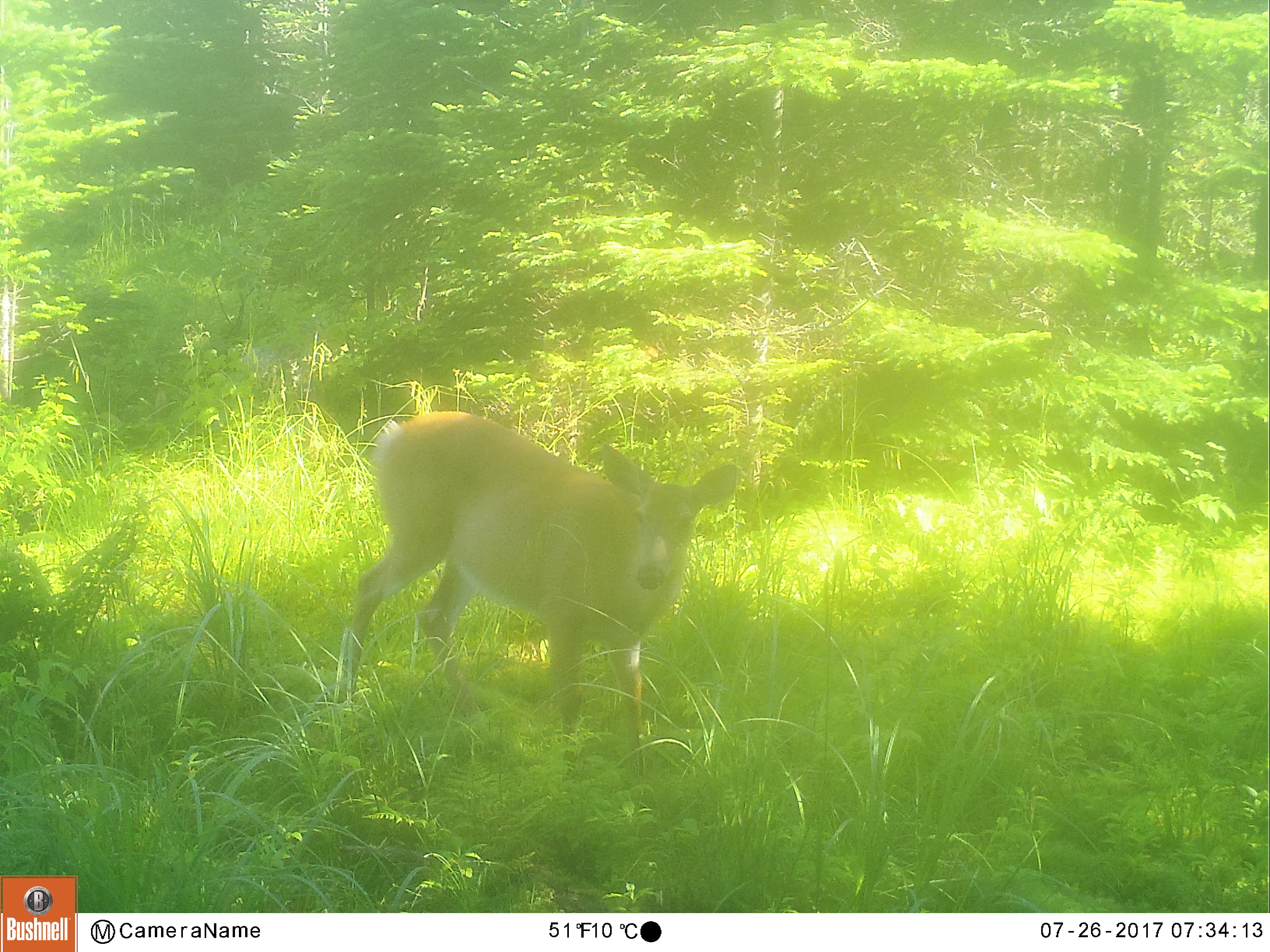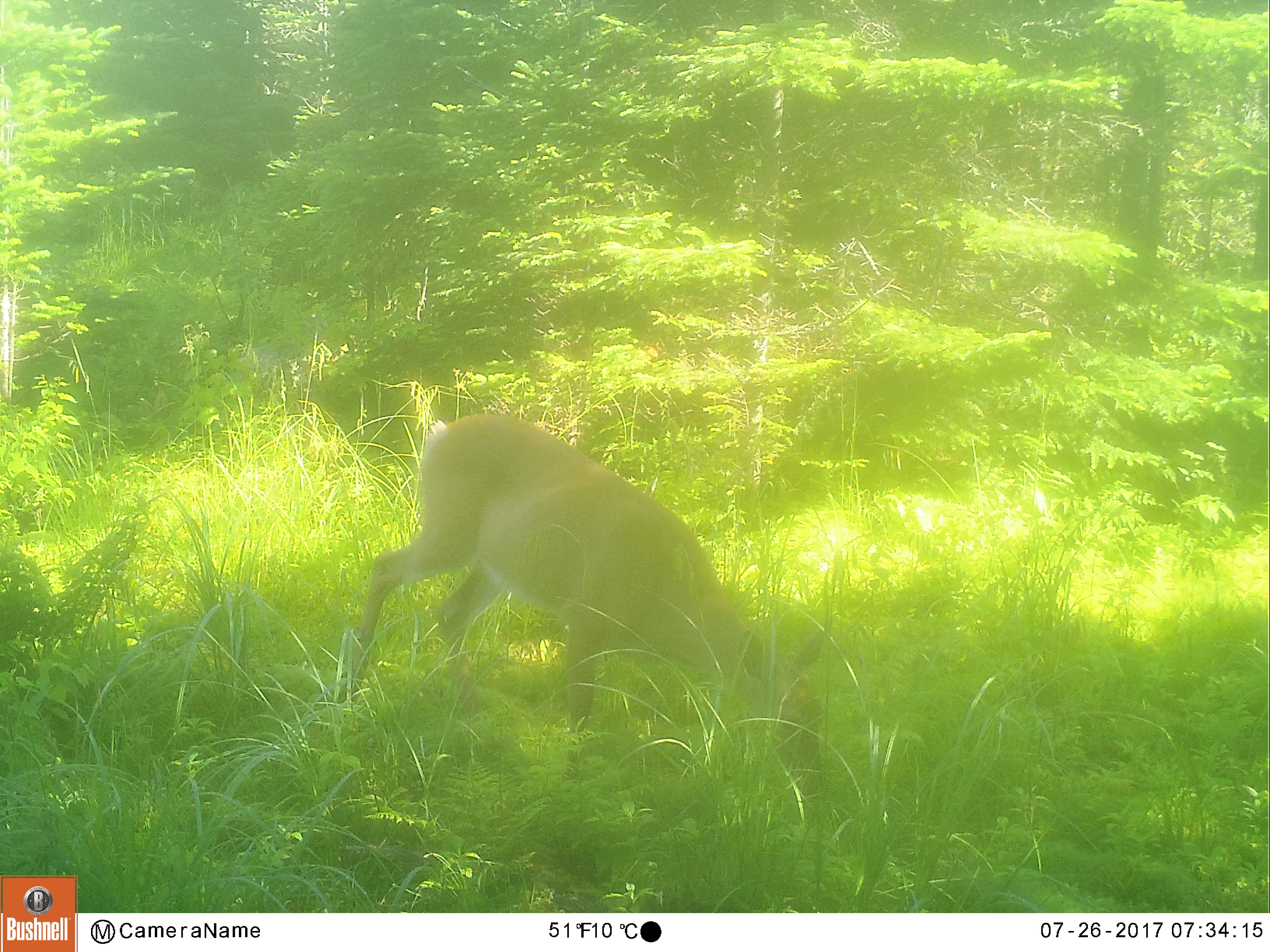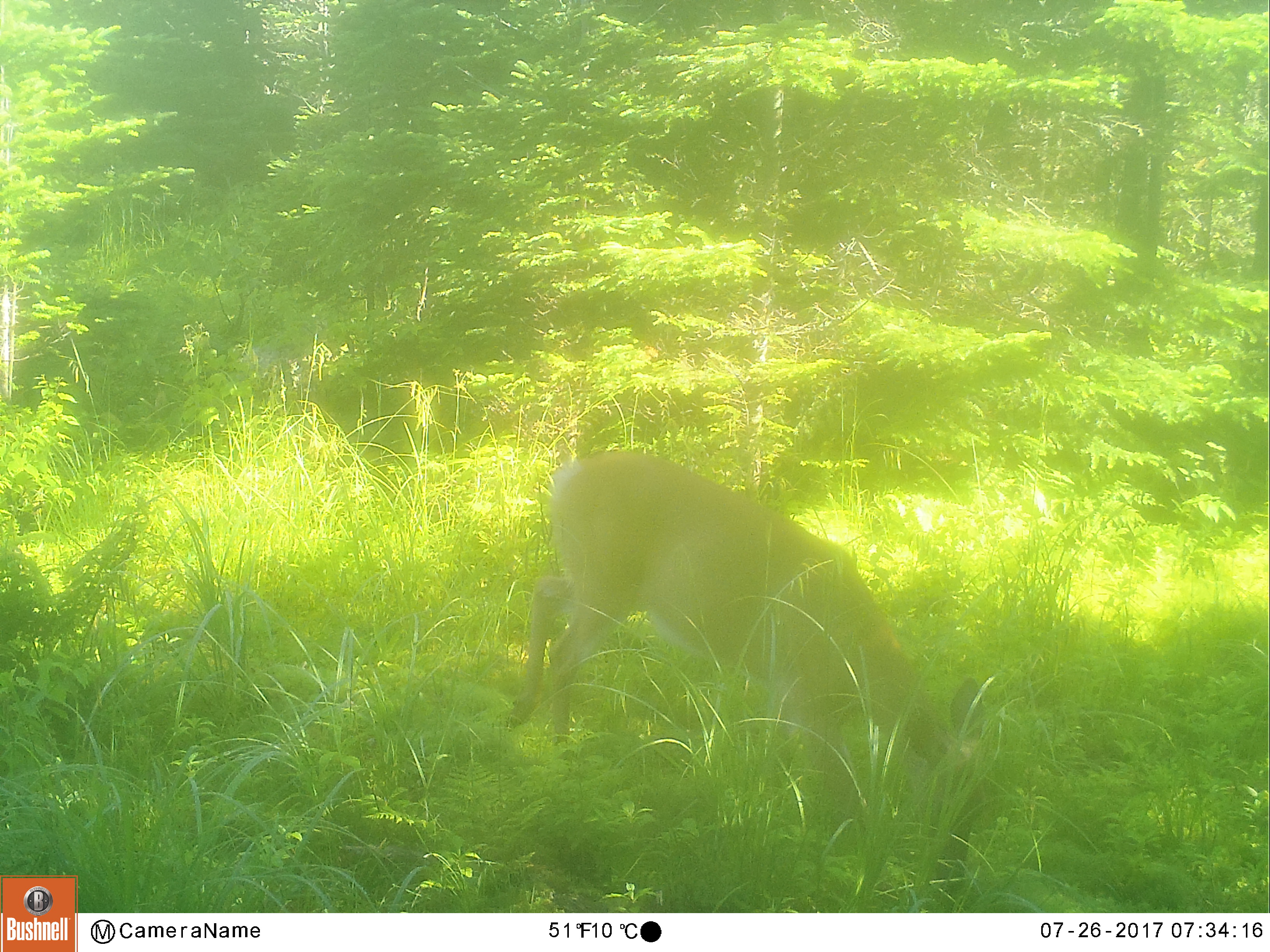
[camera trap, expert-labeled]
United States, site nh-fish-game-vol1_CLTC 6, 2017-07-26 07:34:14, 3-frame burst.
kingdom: Animalia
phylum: Chordata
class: Mammalia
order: Artiodactyla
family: Cervidae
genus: Odocoileus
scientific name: Odocoileus virginianus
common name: white-tailed deer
White-tailed deer (Odocoileus virginianus).